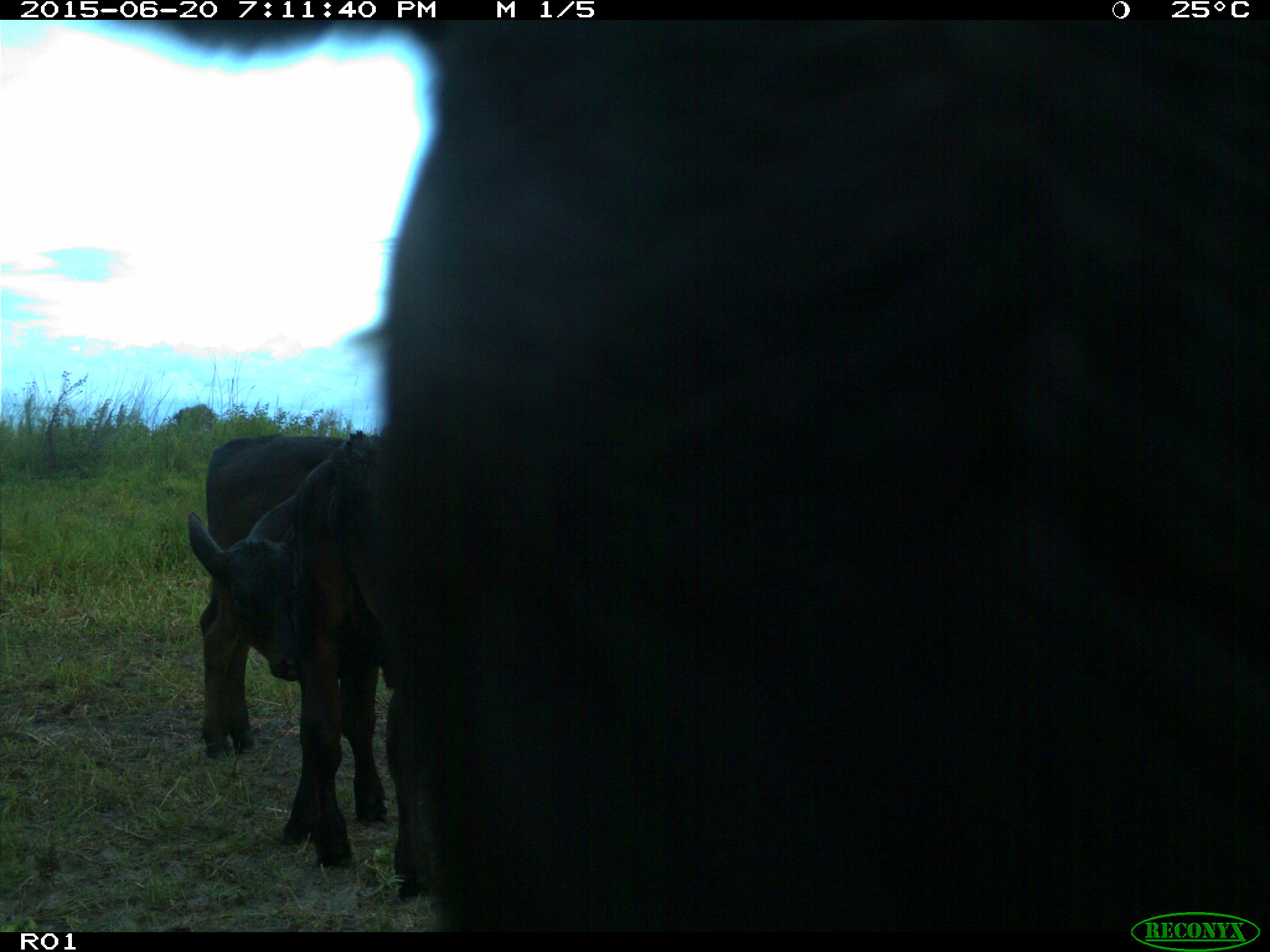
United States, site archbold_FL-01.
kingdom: Animalia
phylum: Chordata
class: Mammalia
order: Artiodactyla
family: Bovidae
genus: Bos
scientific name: Bos taurus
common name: domestic cow